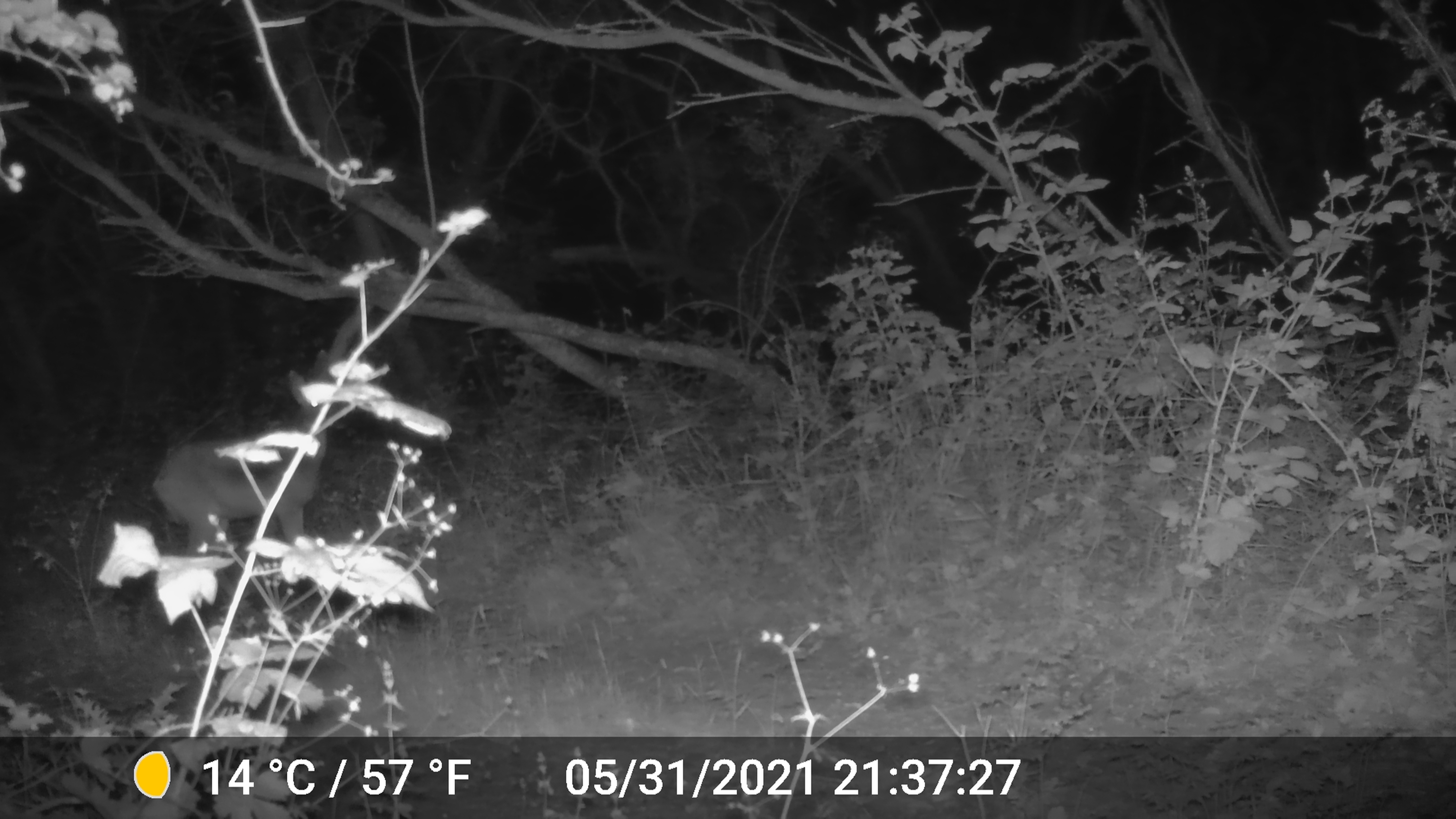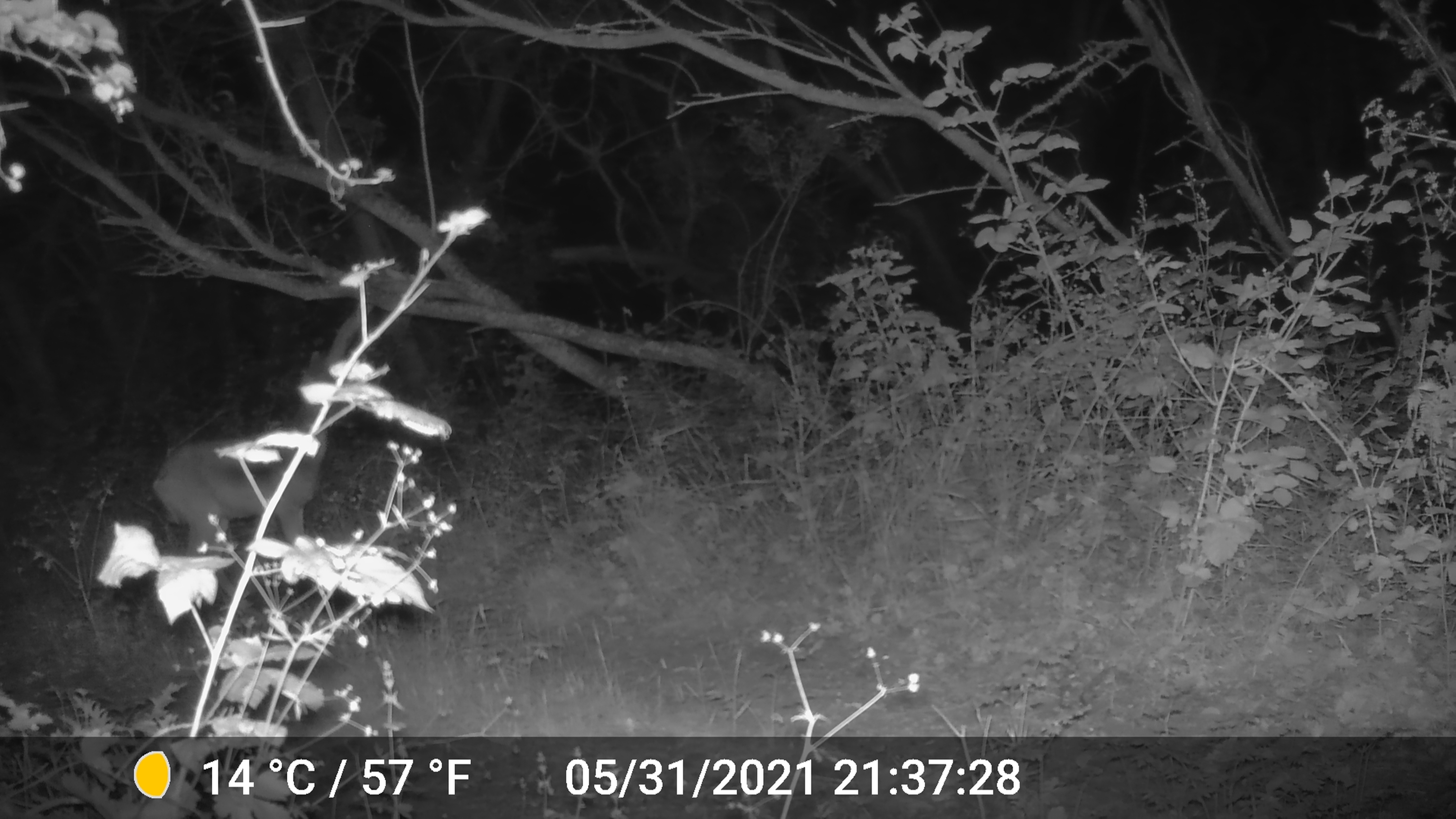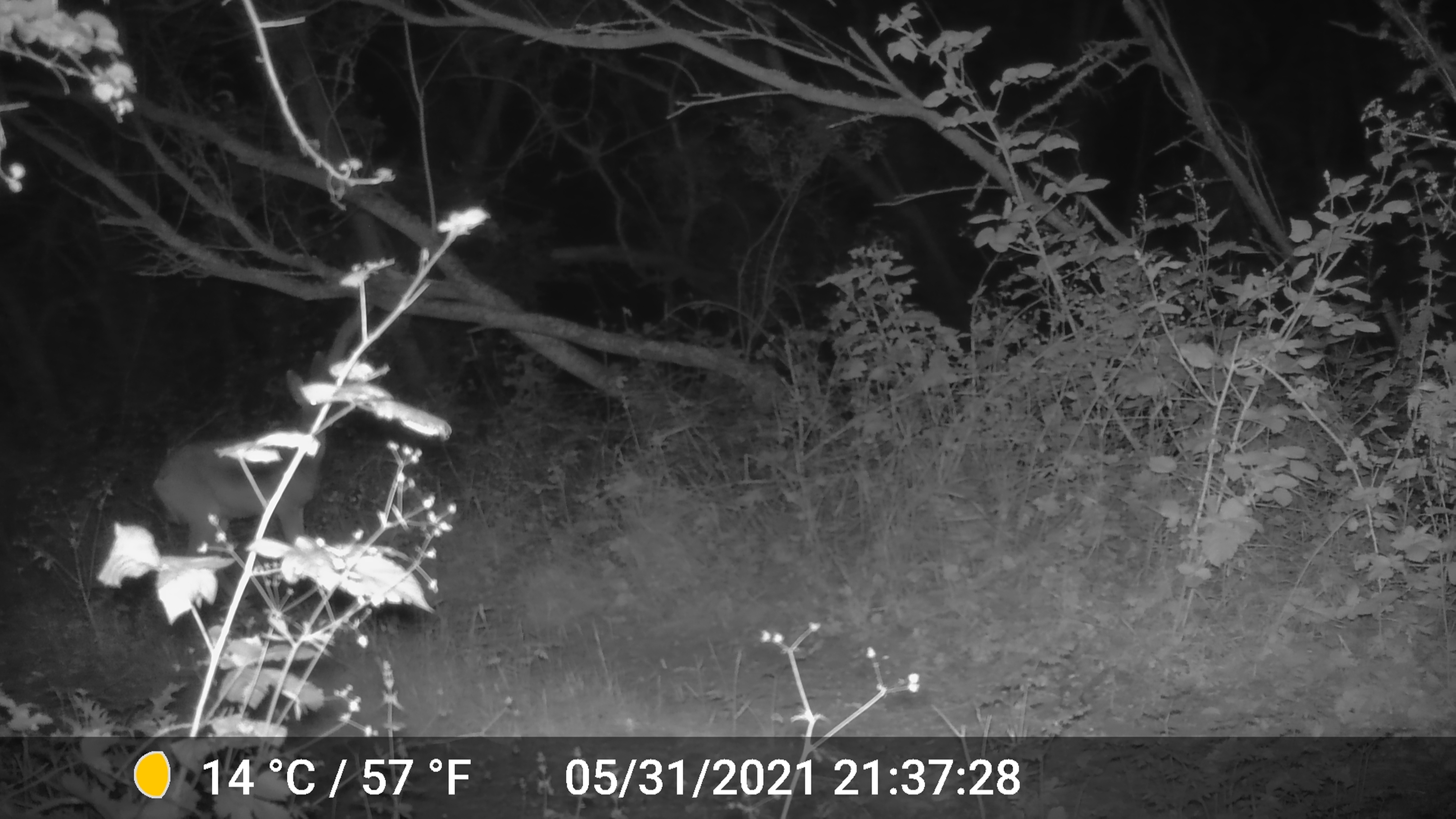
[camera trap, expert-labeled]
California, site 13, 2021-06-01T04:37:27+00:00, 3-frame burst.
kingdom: Animalia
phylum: Chordata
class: Mammalia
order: Artiodactyla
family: Cervidae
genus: Odocoileus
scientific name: Odocoileus hemionus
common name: mule deer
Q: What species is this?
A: Mule deer (Odocoileus hemionus).